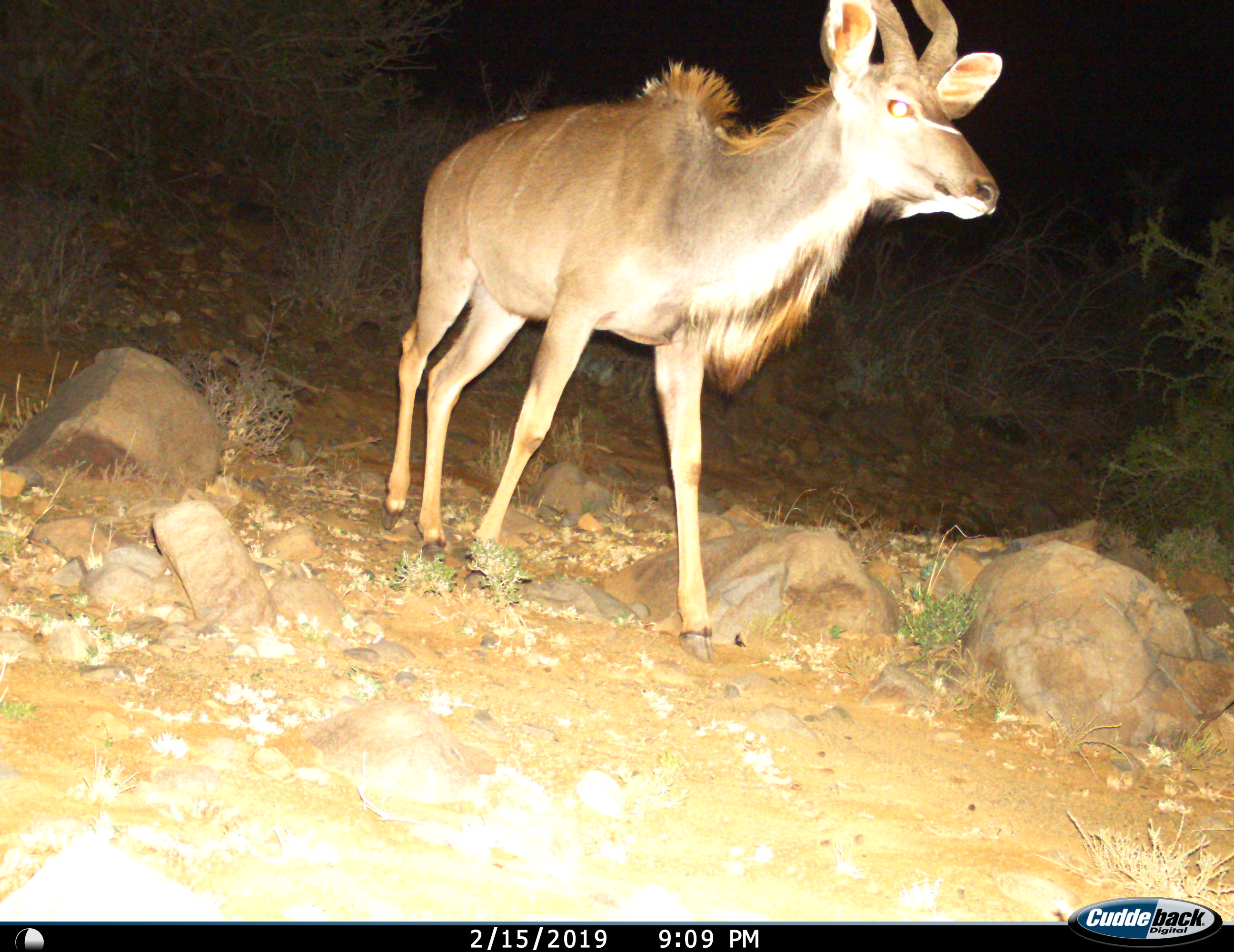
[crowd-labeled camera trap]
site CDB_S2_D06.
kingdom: Animalia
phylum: Chordata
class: Mammalia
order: Artiodactyla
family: Bovidae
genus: Tragelaphus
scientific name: Tragelaphus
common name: kudu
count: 1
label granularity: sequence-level